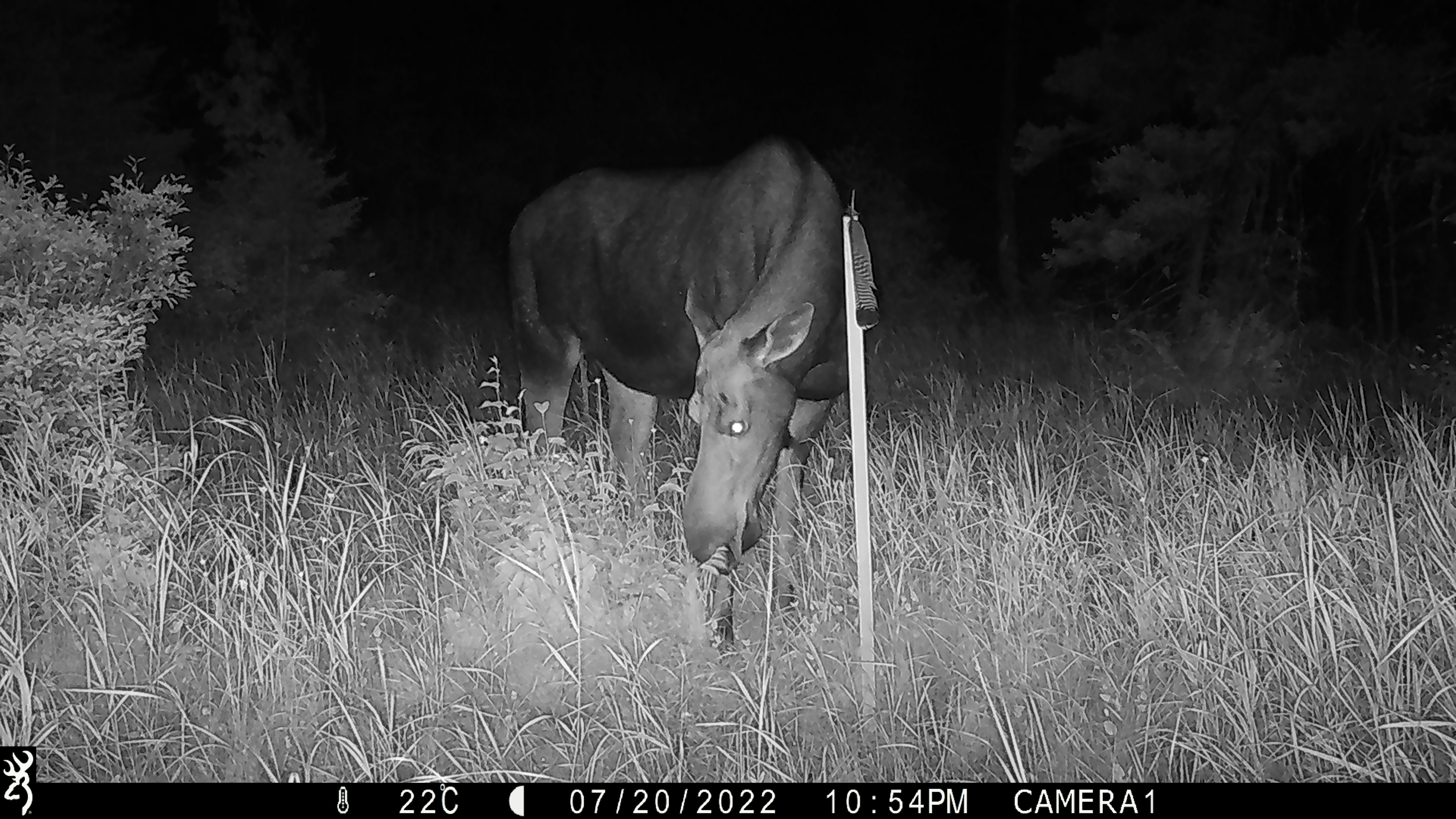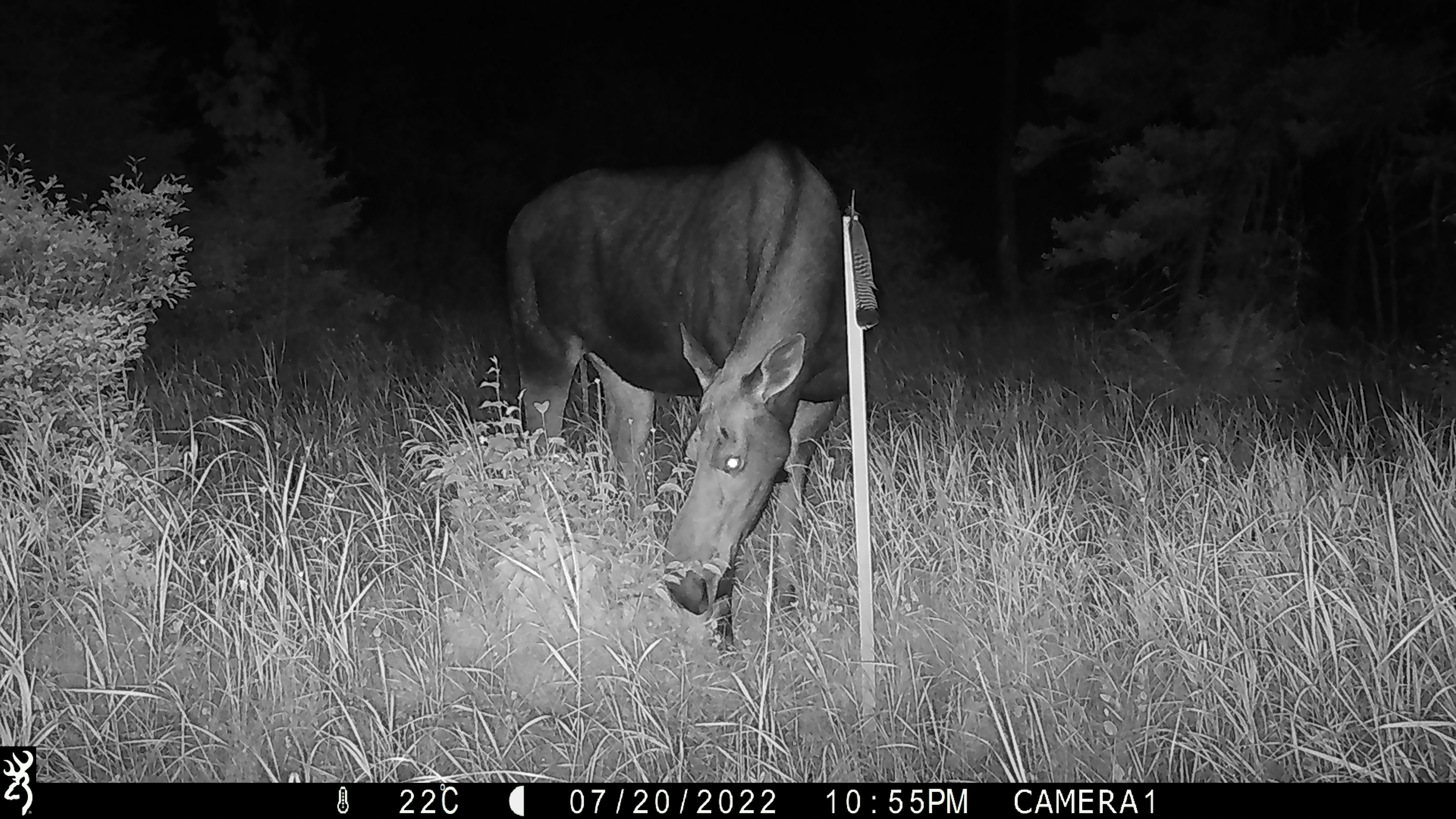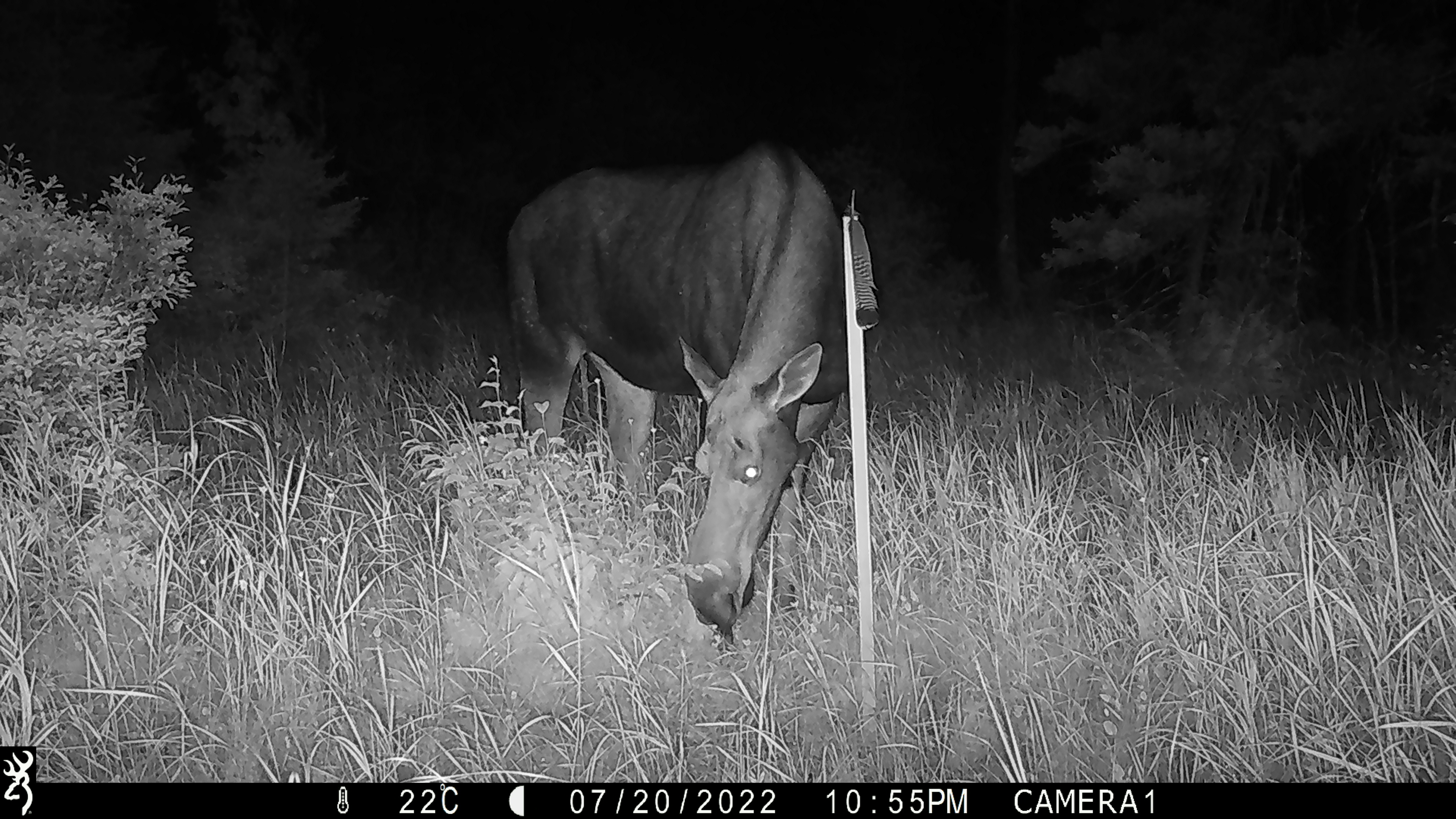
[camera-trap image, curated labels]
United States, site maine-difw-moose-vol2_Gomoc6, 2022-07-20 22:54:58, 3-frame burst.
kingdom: Animalia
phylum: Chordata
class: Mammalia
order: Artiodactyla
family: Cervidae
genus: Alces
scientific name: Alces alces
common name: moose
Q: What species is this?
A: Moose (Alces alces).